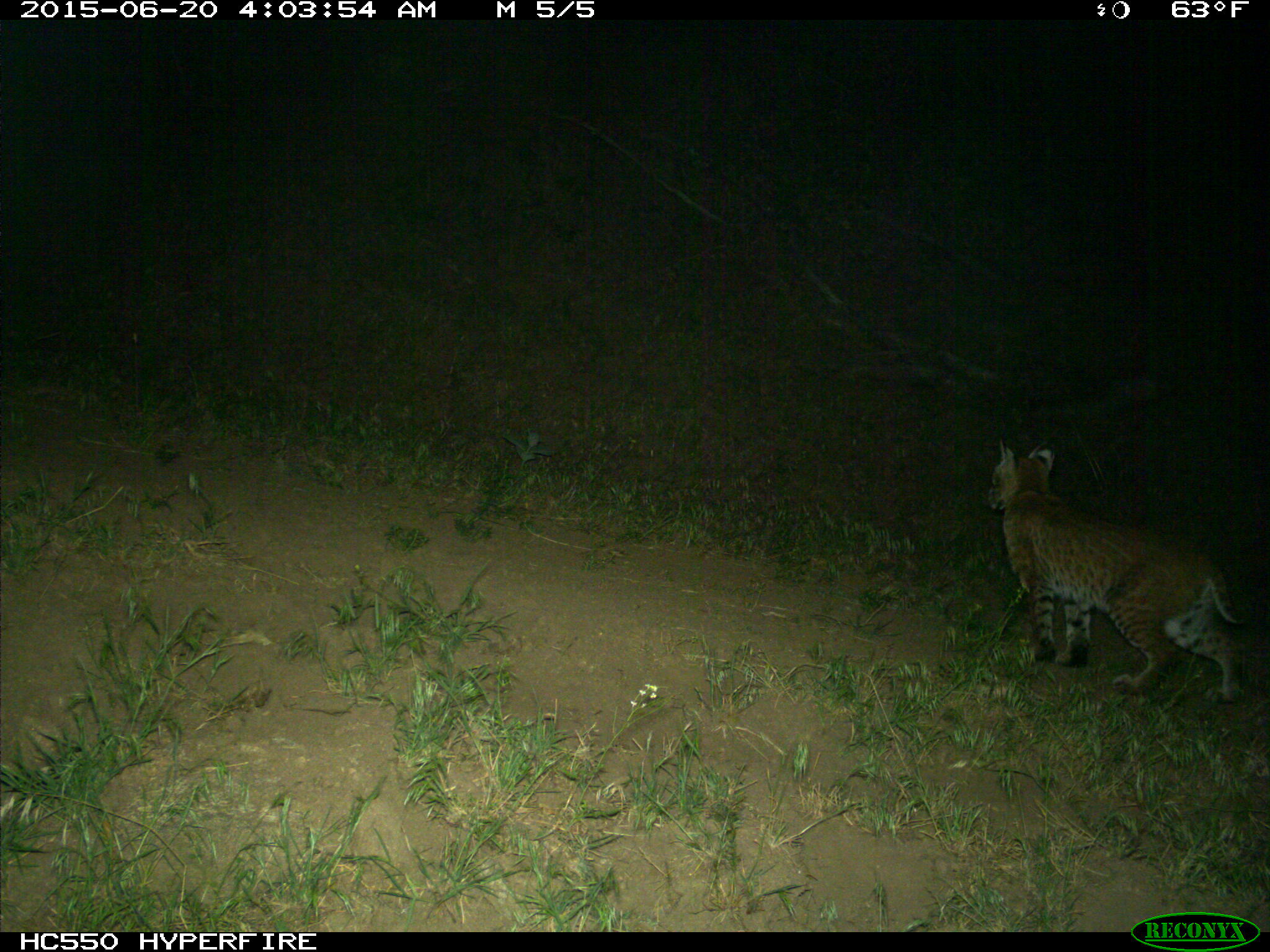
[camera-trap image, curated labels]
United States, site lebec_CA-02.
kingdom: Animalia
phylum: Chordata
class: Mammalia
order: Carnivora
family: Felidae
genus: Lynx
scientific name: Lynx rufus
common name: bobcat